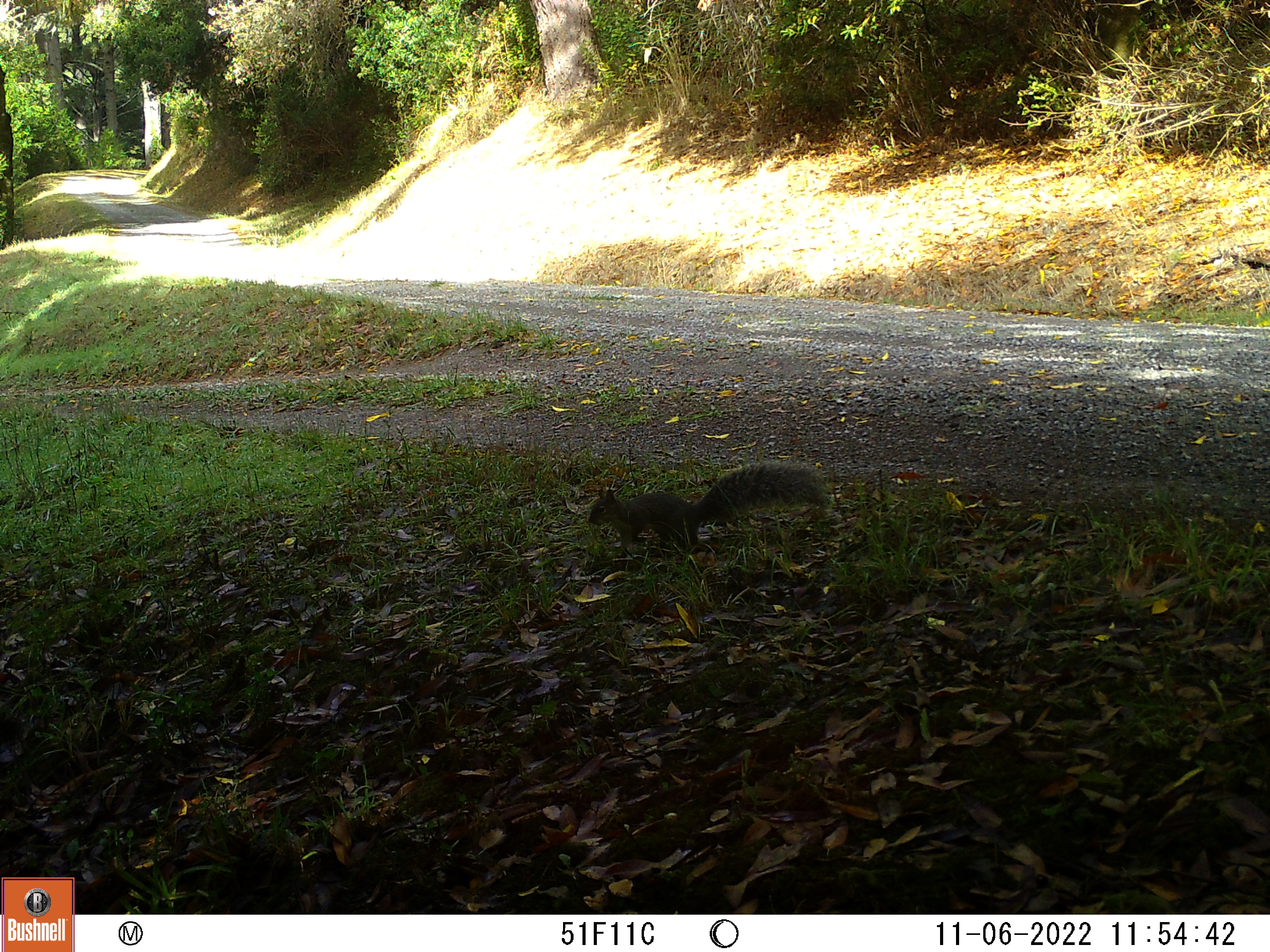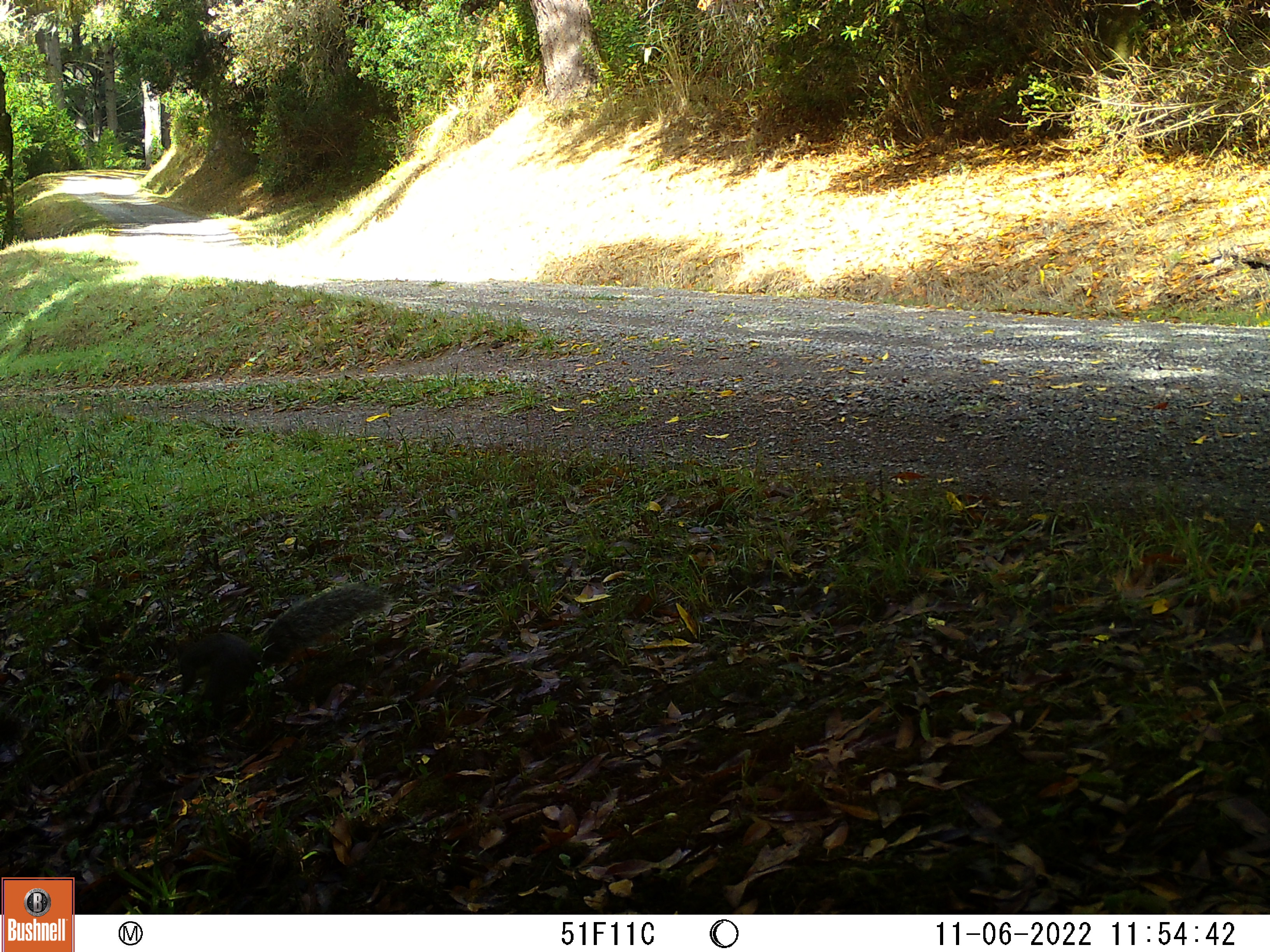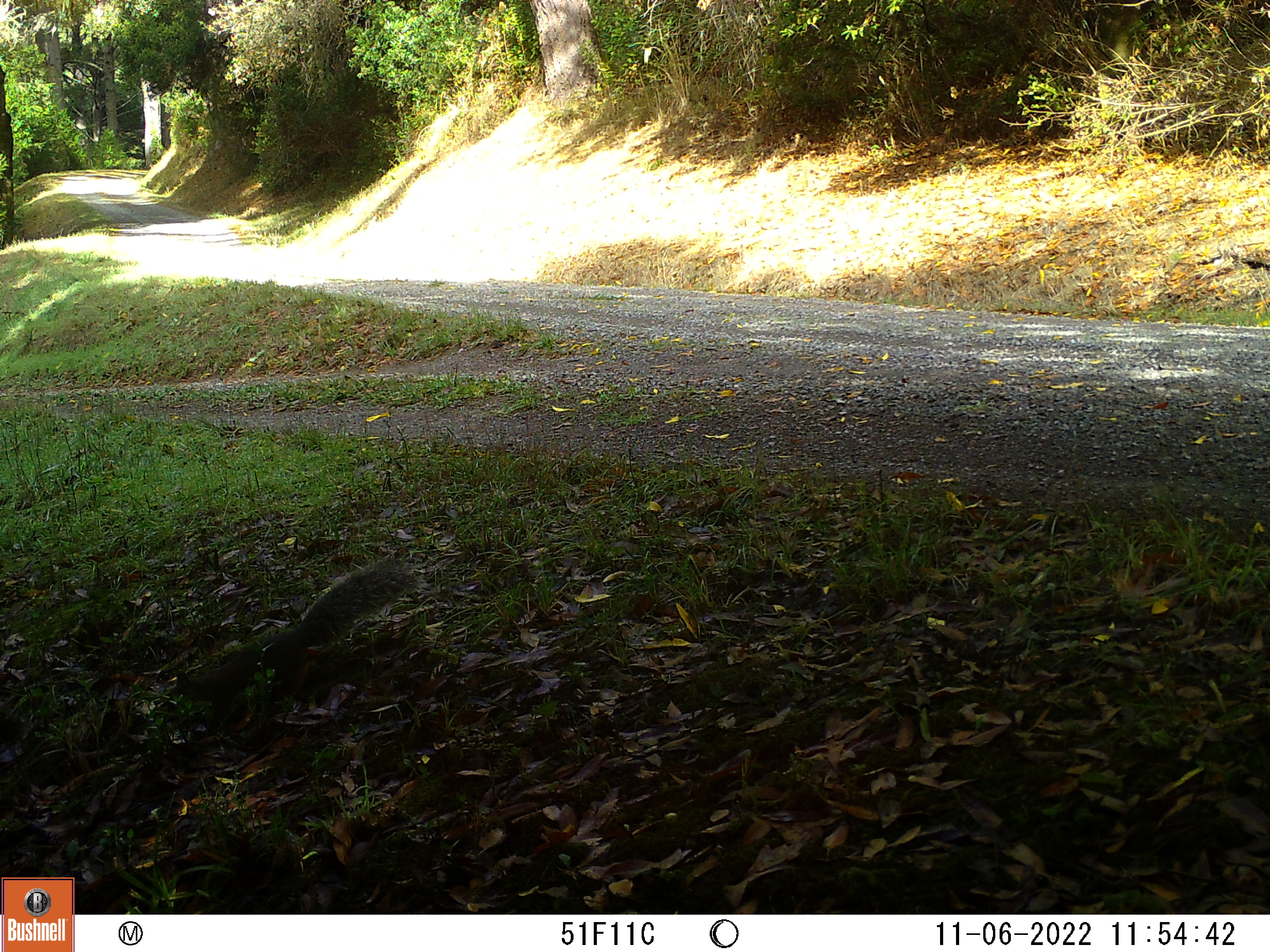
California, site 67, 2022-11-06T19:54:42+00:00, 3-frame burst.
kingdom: Animalia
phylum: Chordata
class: Mammalia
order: Rodentia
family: Sciuridae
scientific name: Sciuridae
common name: squirrel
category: unknown squirrel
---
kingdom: Animalia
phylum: Chordata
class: Mammalia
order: Rodentia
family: Sciuridae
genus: Sciurus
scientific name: Sciurus griseus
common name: western gray squirrel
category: western grey squirrel